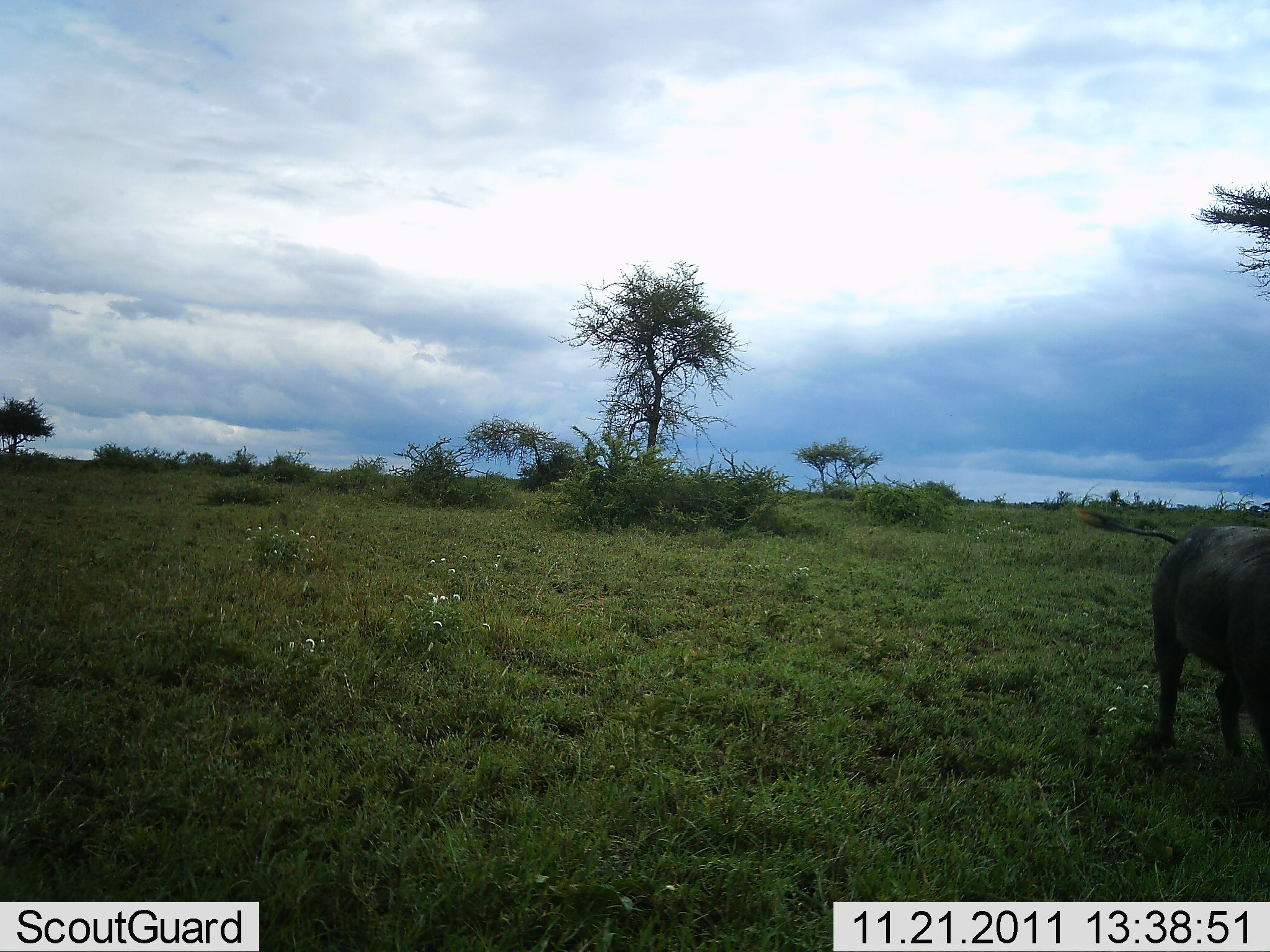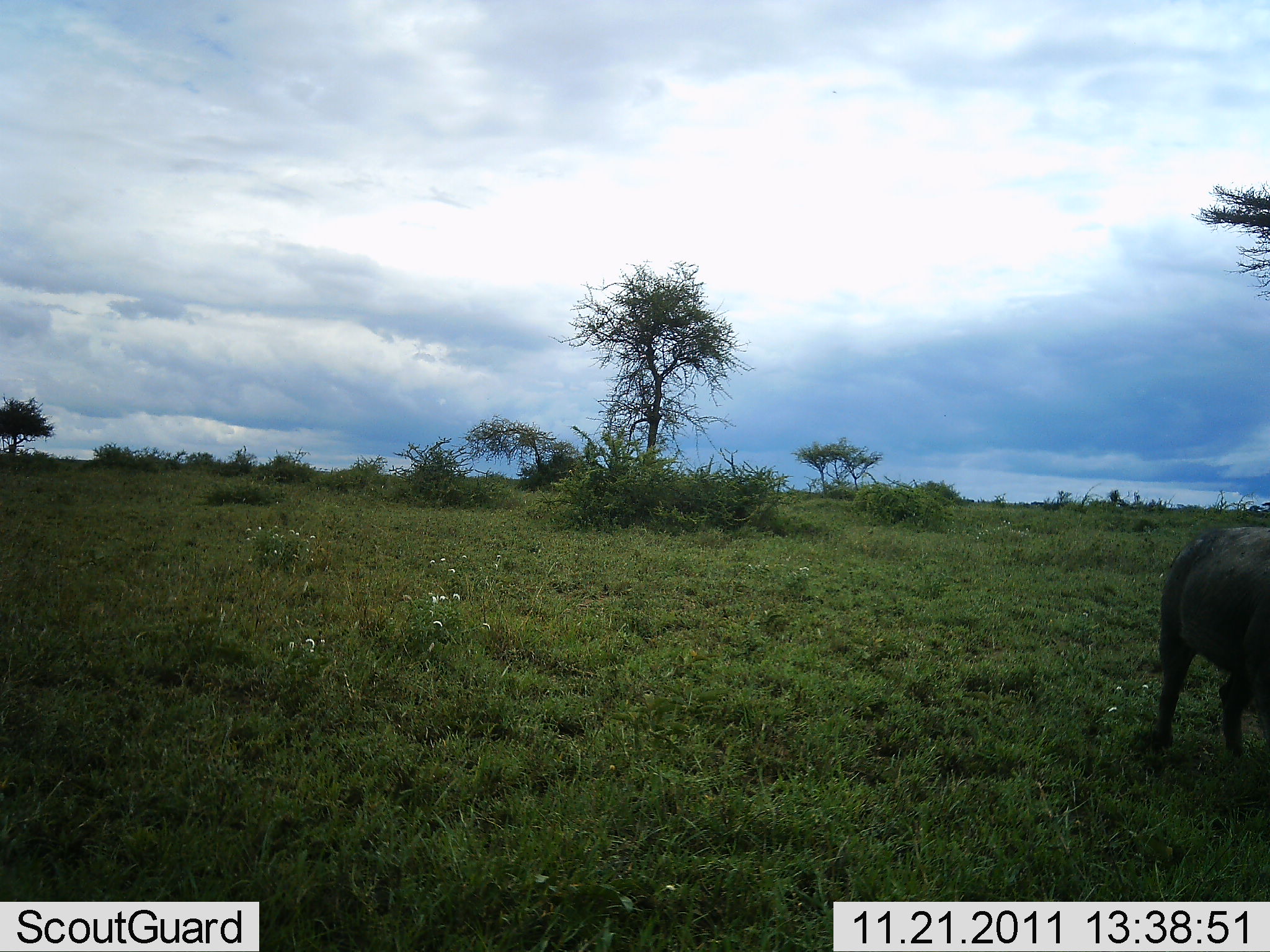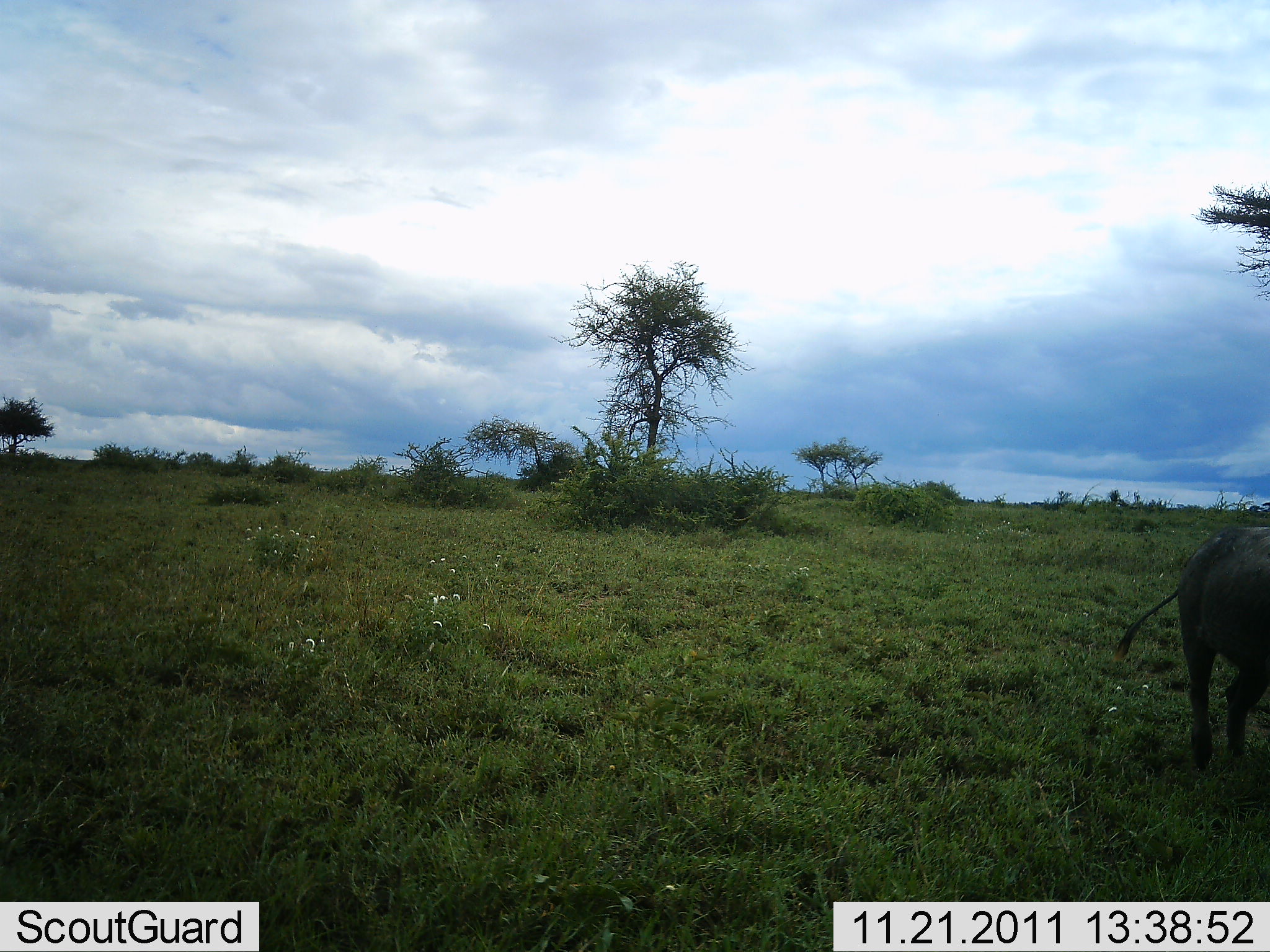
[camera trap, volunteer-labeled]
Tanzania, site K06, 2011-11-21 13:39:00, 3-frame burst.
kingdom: Animalia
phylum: Chordata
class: Mammalia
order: Artiodactyla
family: Bovidae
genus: Syncerus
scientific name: Syncerus caffer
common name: cape buffalo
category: buffalo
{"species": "buffalo (cape buffalo) (Syncerus caffer)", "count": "1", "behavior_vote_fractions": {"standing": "62%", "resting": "0%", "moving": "38%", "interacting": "0%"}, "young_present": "0%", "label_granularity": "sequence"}